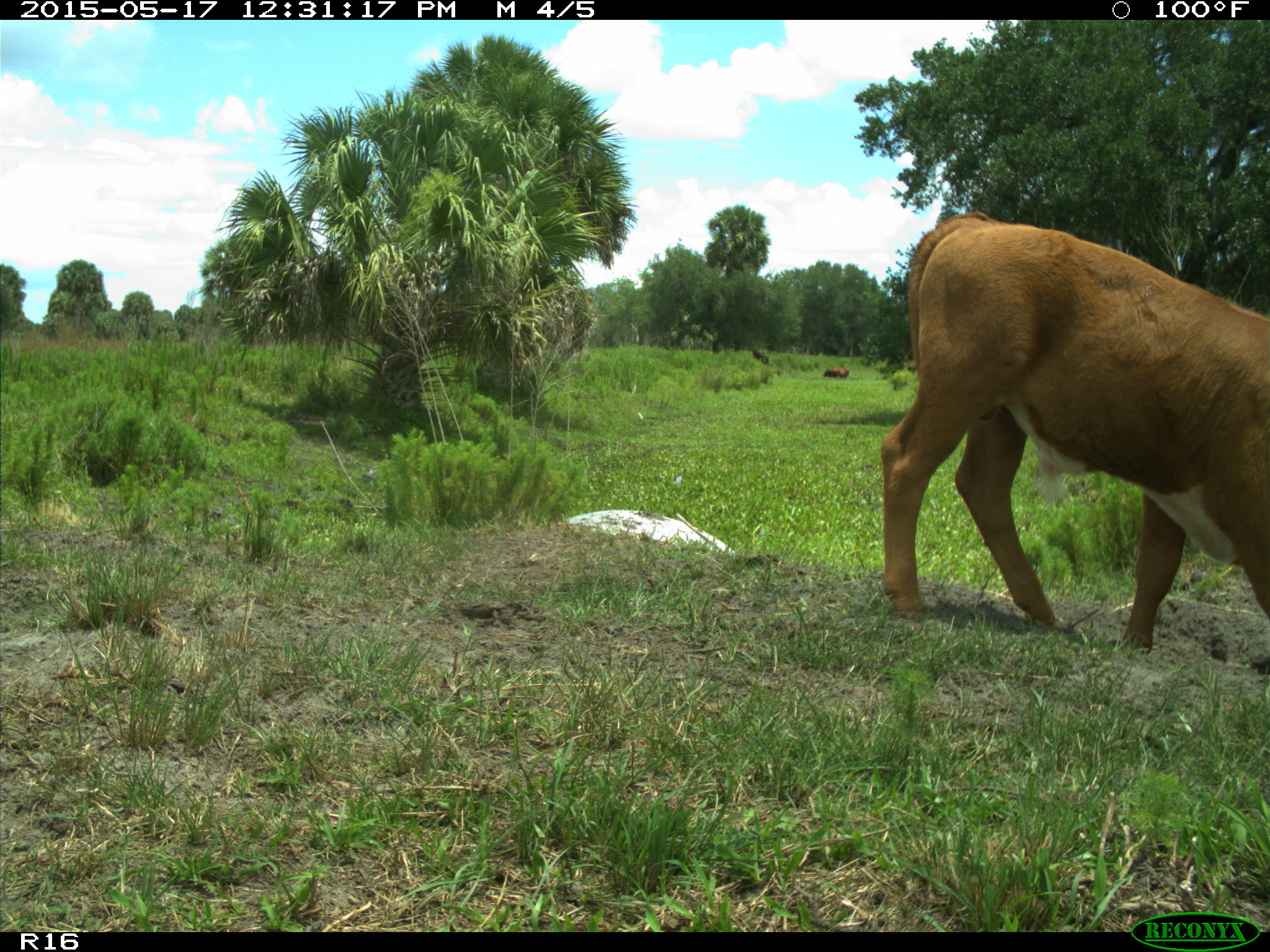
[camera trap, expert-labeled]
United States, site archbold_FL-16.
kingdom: Animalia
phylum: Chordata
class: Mammalia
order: Artiodactyla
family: Bovidae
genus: Bos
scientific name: Bos taurus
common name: domestic cow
Bos taurus (domestic cow).